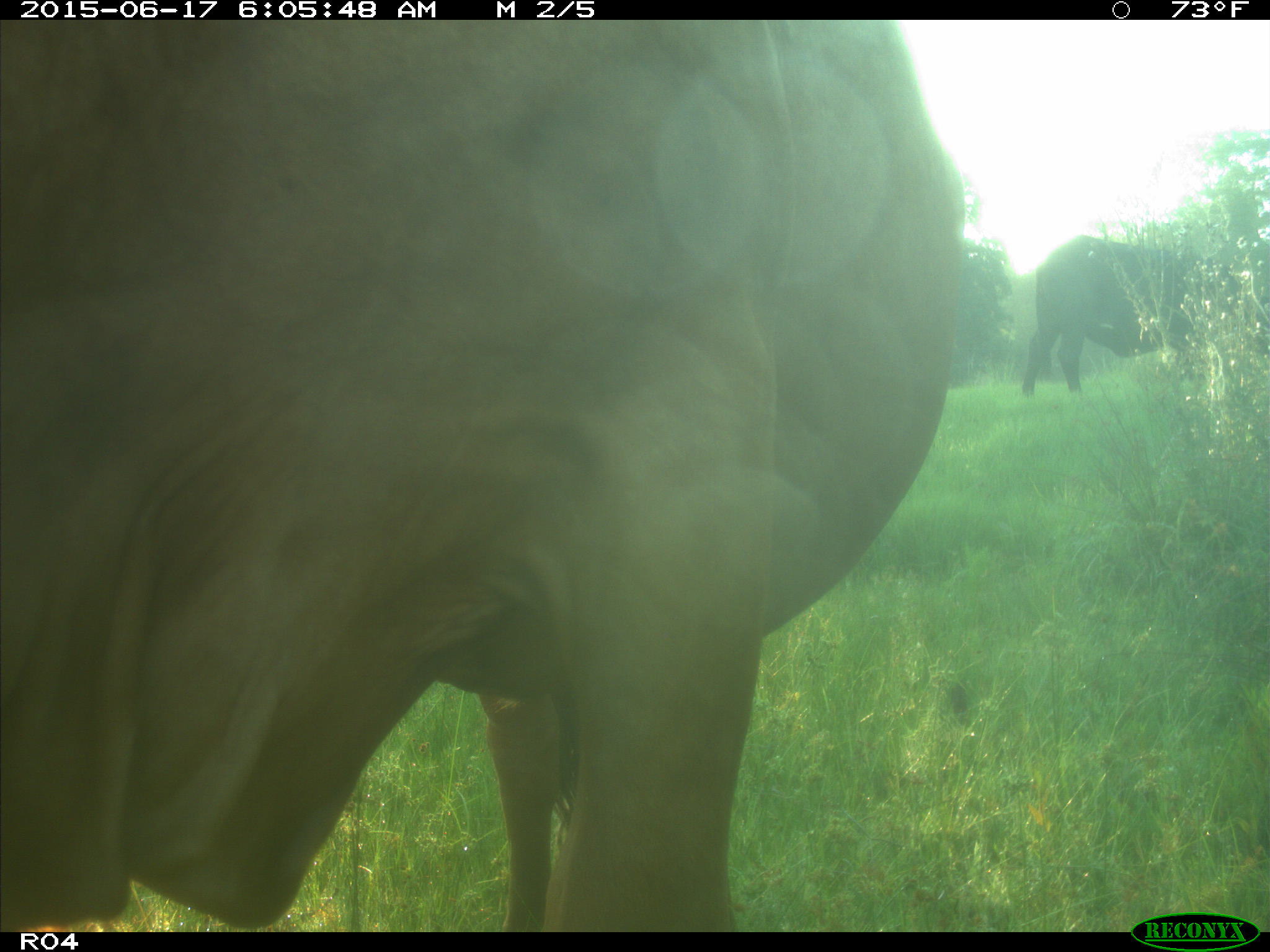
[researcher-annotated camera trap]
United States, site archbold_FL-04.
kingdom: Animalia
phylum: Chordata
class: Mammalia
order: Artiodactyla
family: Bovidae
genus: Bos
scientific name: Bos taurus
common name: domestic cow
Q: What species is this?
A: Bos taurus (domestic cow).